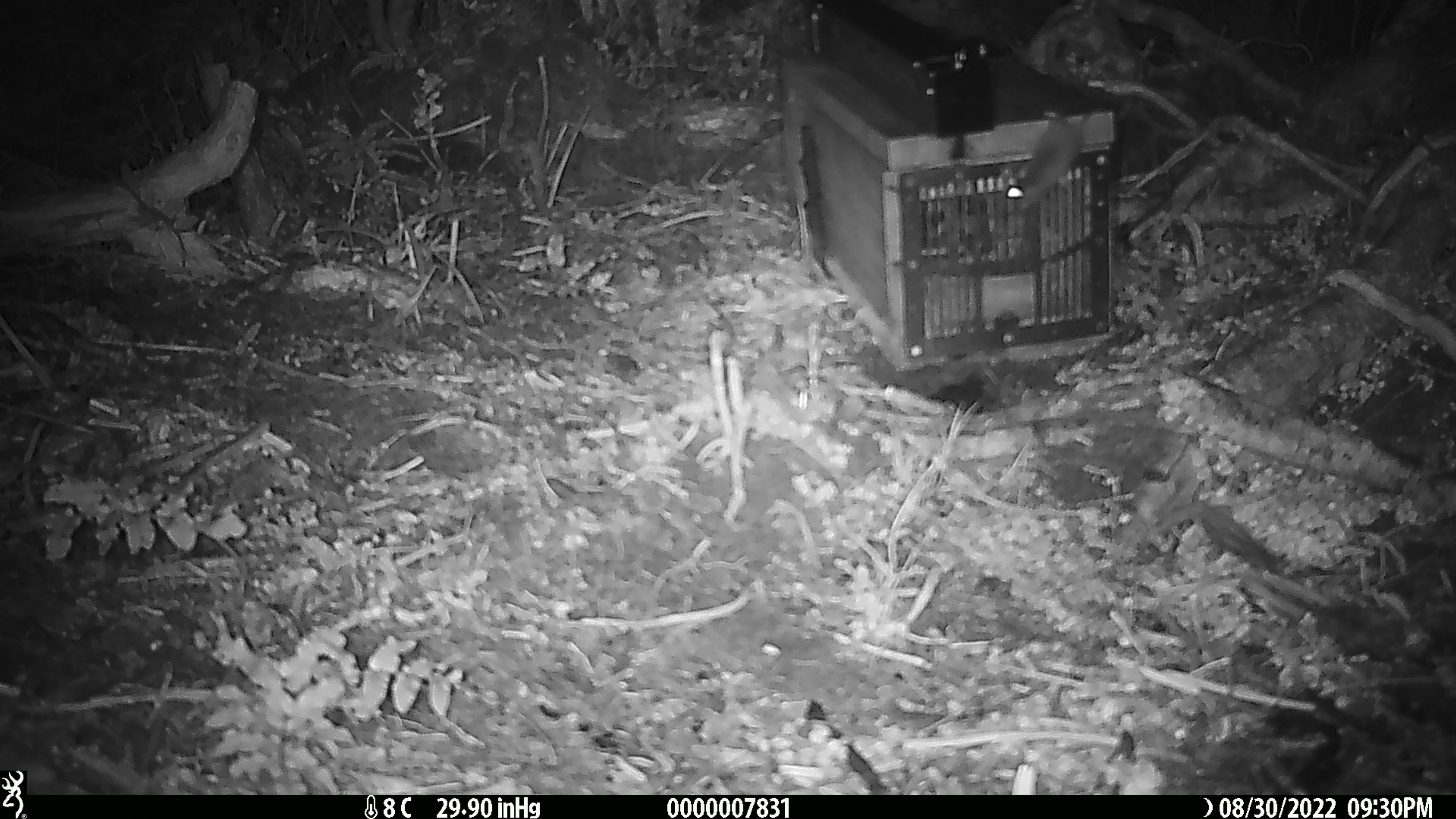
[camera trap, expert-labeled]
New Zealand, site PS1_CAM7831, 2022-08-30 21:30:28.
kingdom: Animalia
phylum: Chordata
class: Mammalia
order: Rodentia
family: Muridae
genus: Mus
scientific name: Mus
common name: mouse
Mouse (Mus).